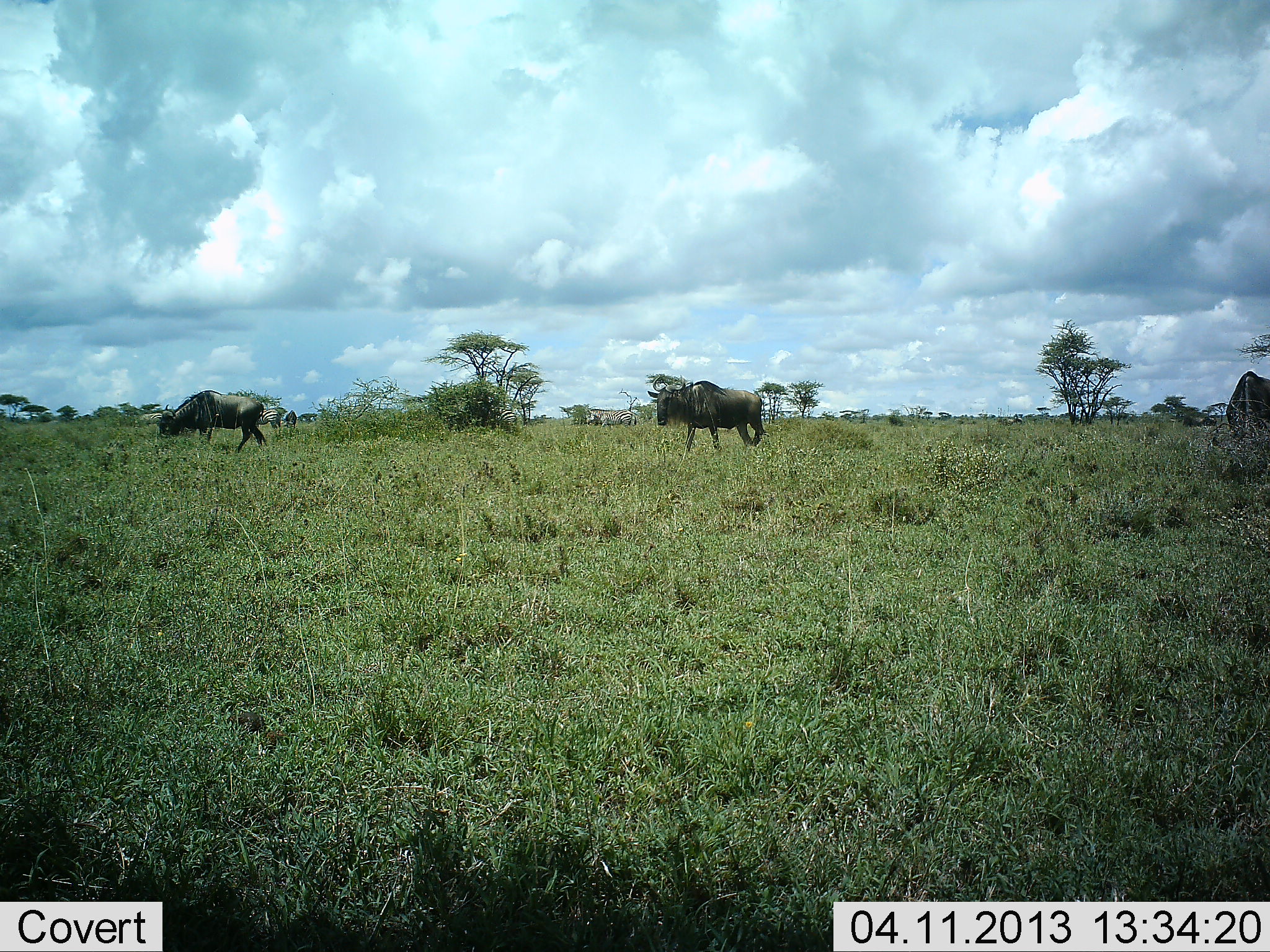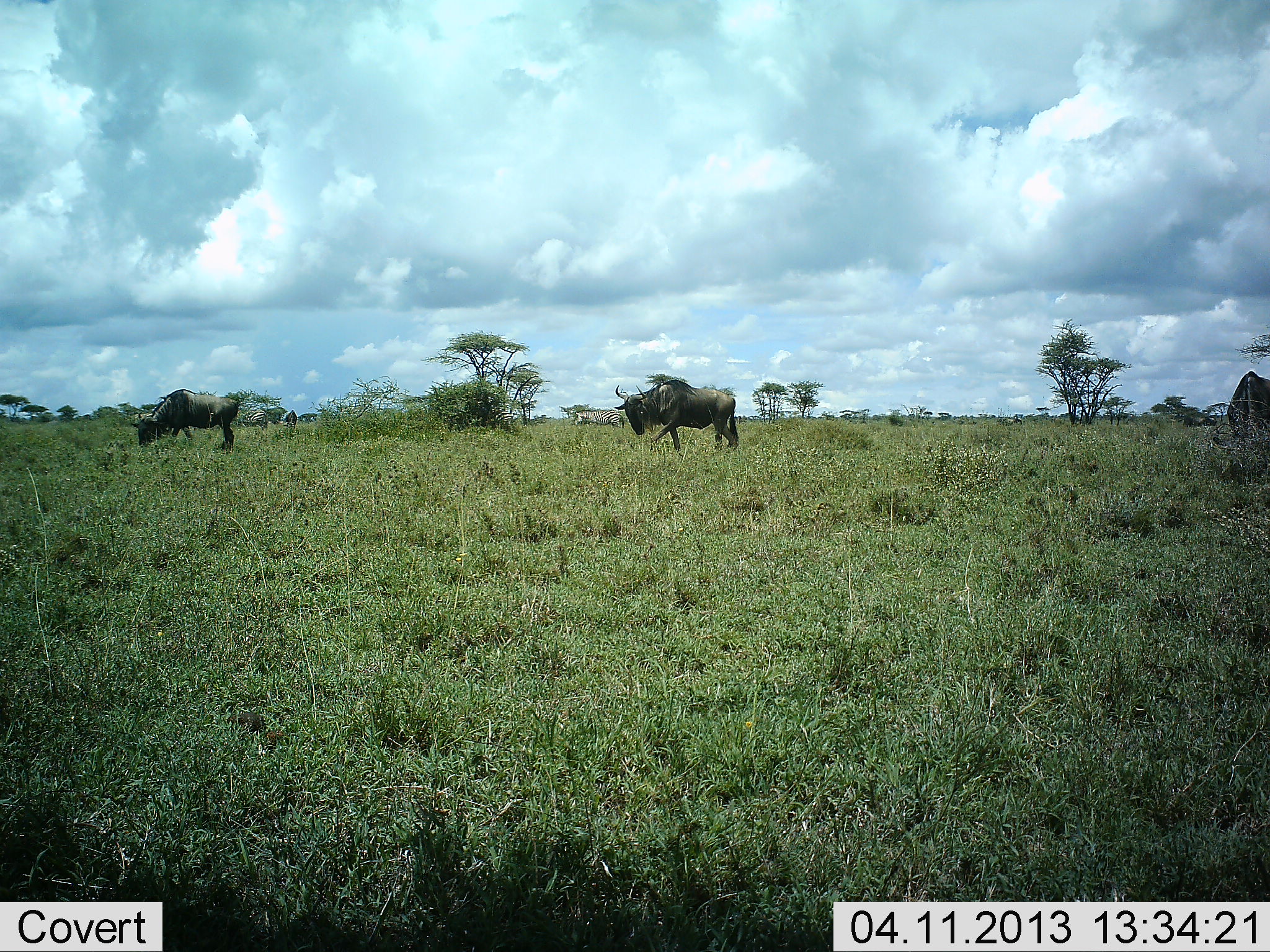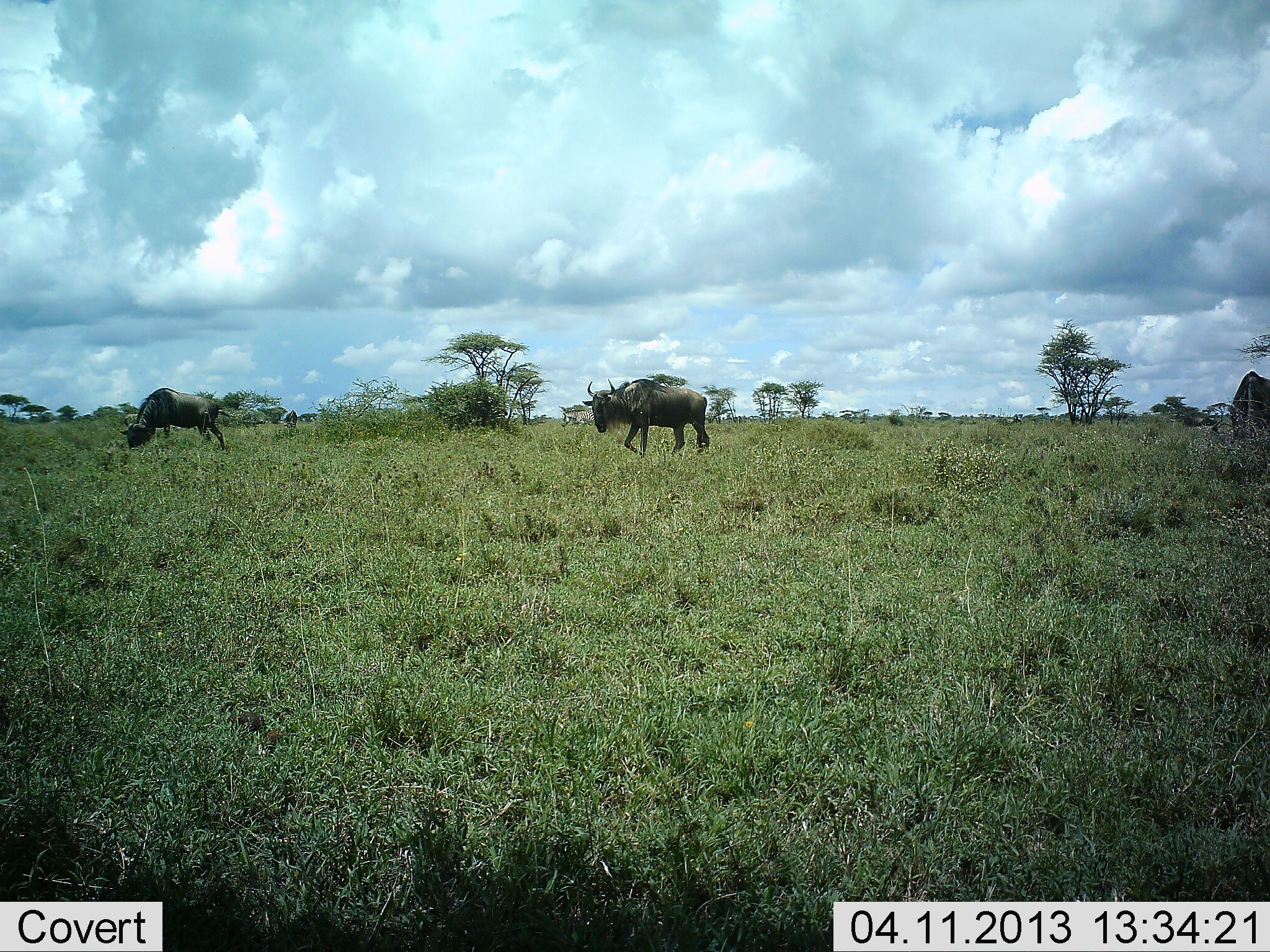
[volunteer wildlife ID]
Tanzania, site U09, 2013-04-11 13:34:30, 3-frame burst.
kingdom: Animalia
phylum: Chordata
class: Mammalia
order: Artiodactyla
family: Bovidae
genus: Connochaetes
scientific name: Connochaetes taurinus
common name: blue wildebeest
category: wildebeest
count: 3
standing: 25%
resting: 0%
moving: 79%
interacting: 0%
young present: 0%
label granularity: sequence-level